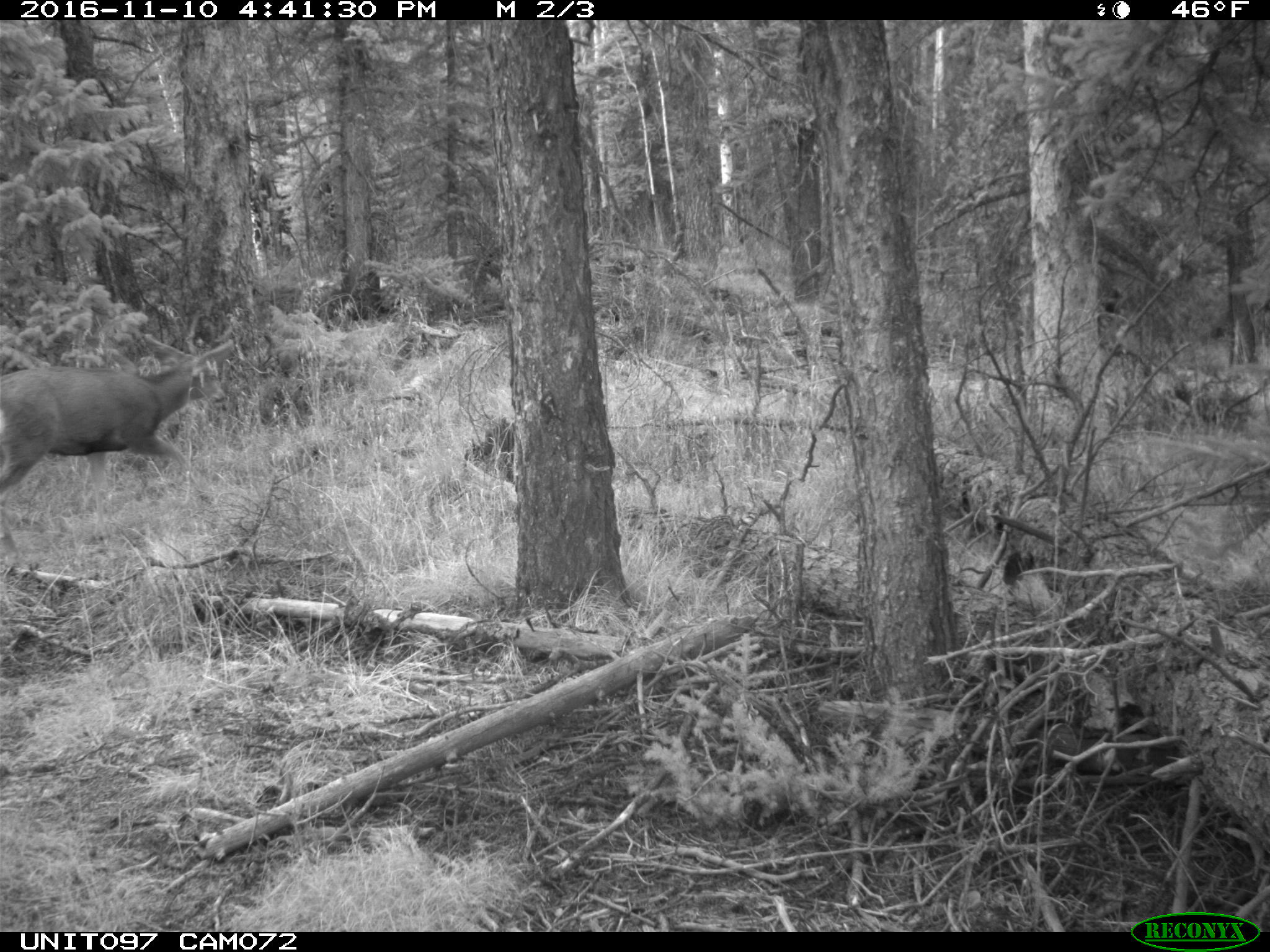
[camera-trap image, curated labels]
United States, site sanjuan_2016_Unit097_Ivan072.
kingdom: Animalia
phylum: Chordata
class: Mammalia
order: Artiodactyla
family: Cervidae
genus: Odocoileus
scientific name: Odocoileus hemionus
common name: mule deer